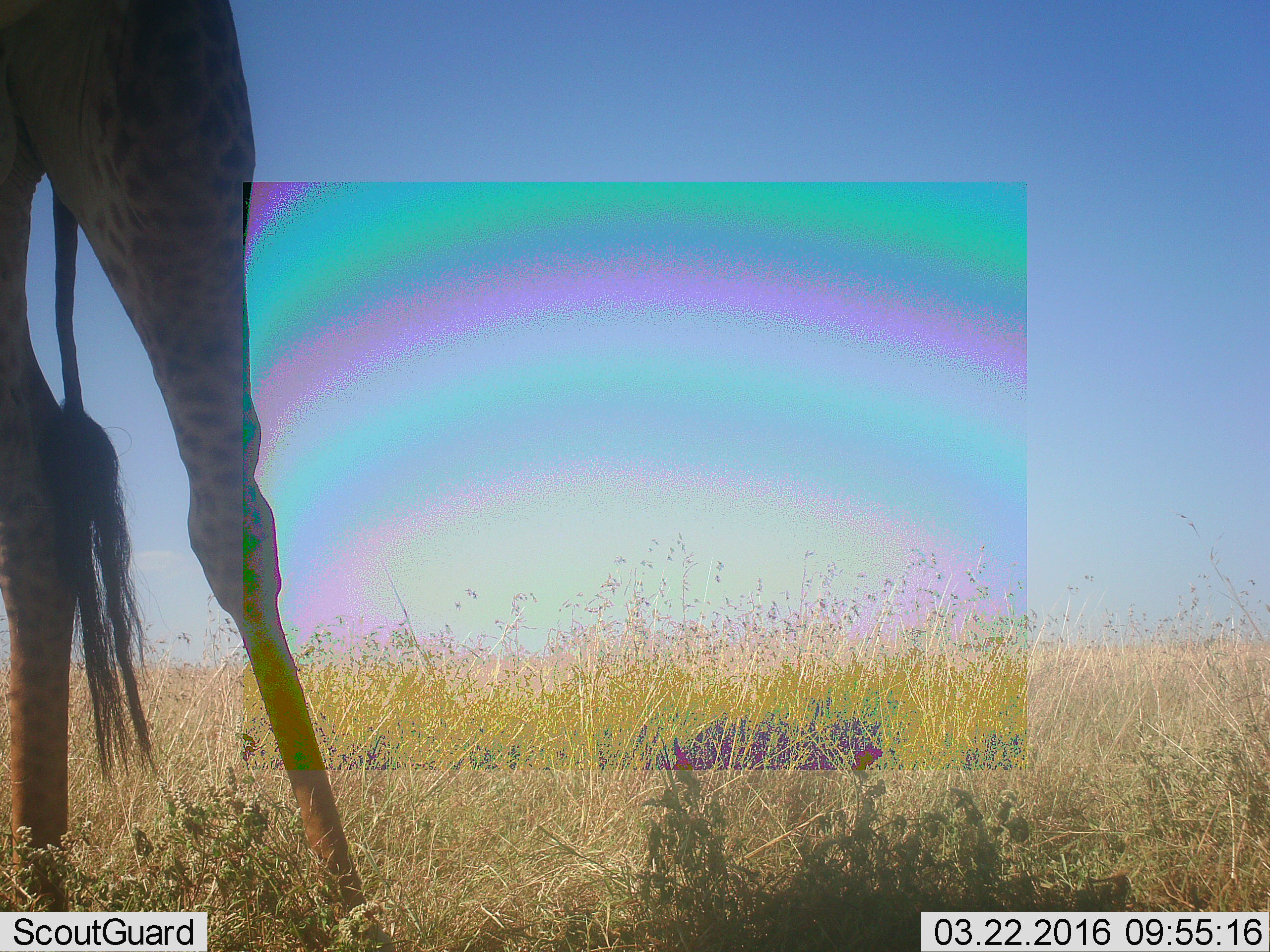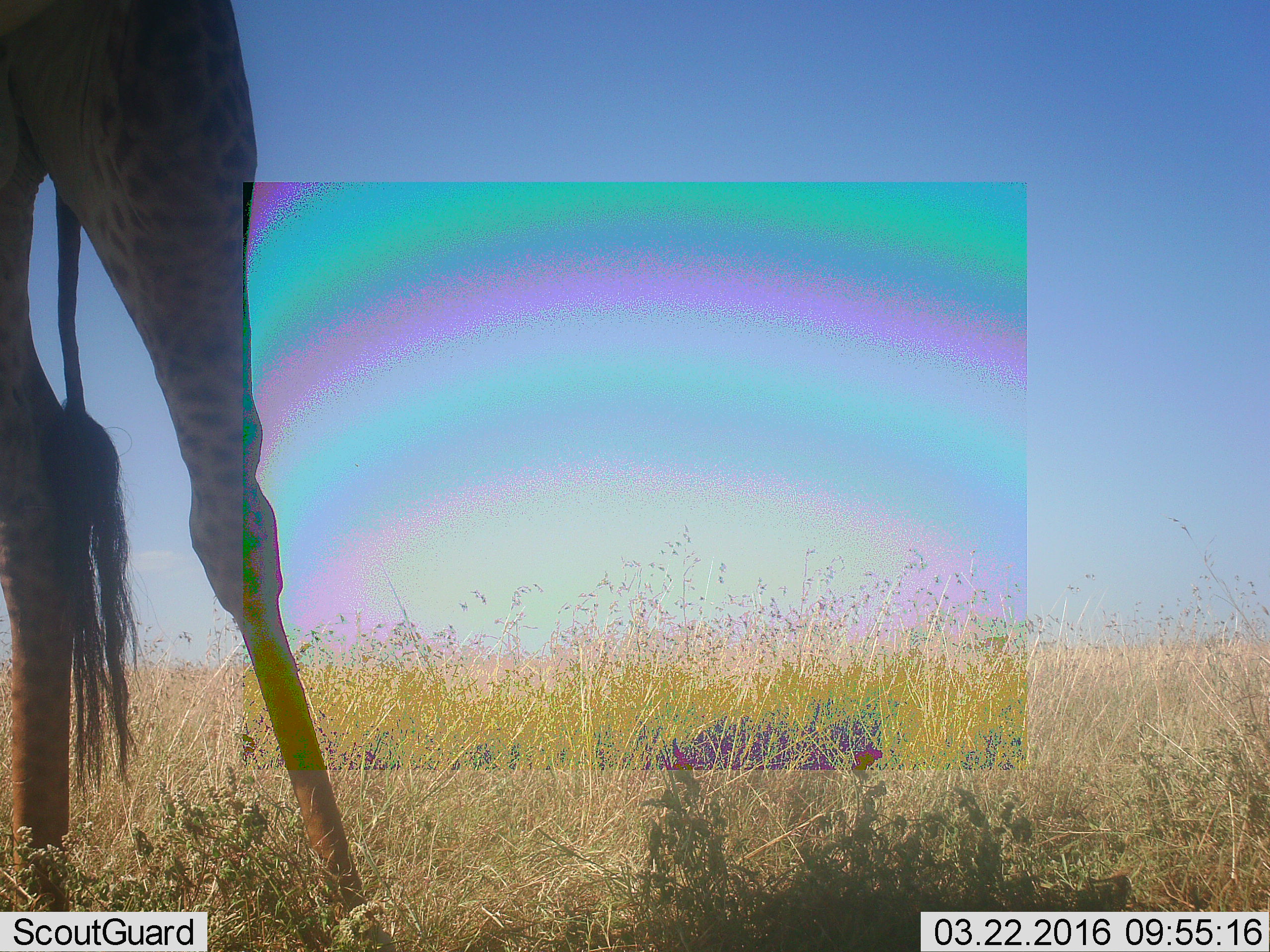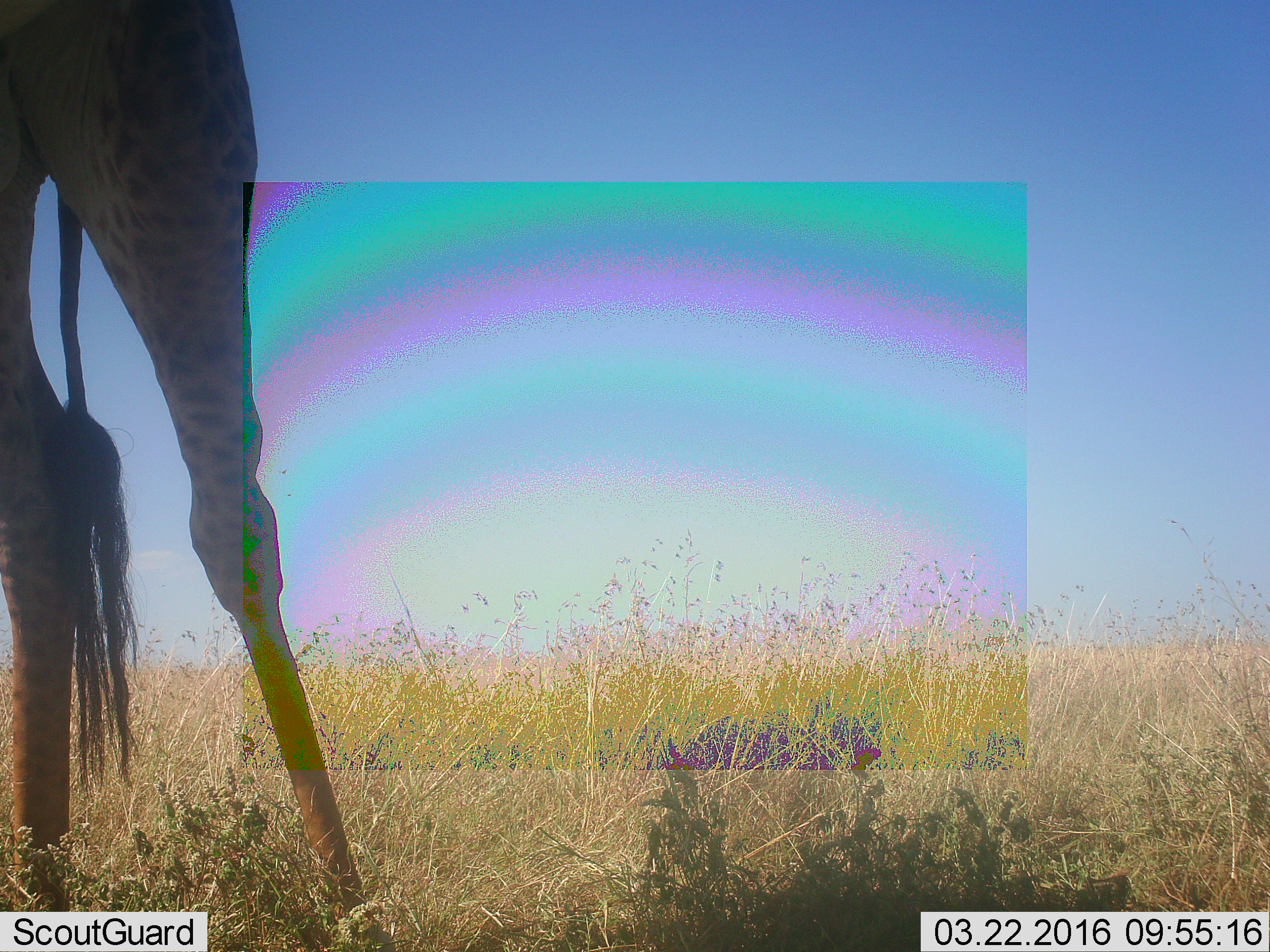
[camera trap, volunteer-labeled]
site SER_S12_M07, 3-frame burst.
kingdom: Animalia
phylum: Chordata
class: Mammalia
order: Artiodactyla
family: Giraffidae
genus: Giraffa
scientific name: Giraffa camelopardalis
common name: giraffe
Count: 1.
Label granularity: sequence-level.